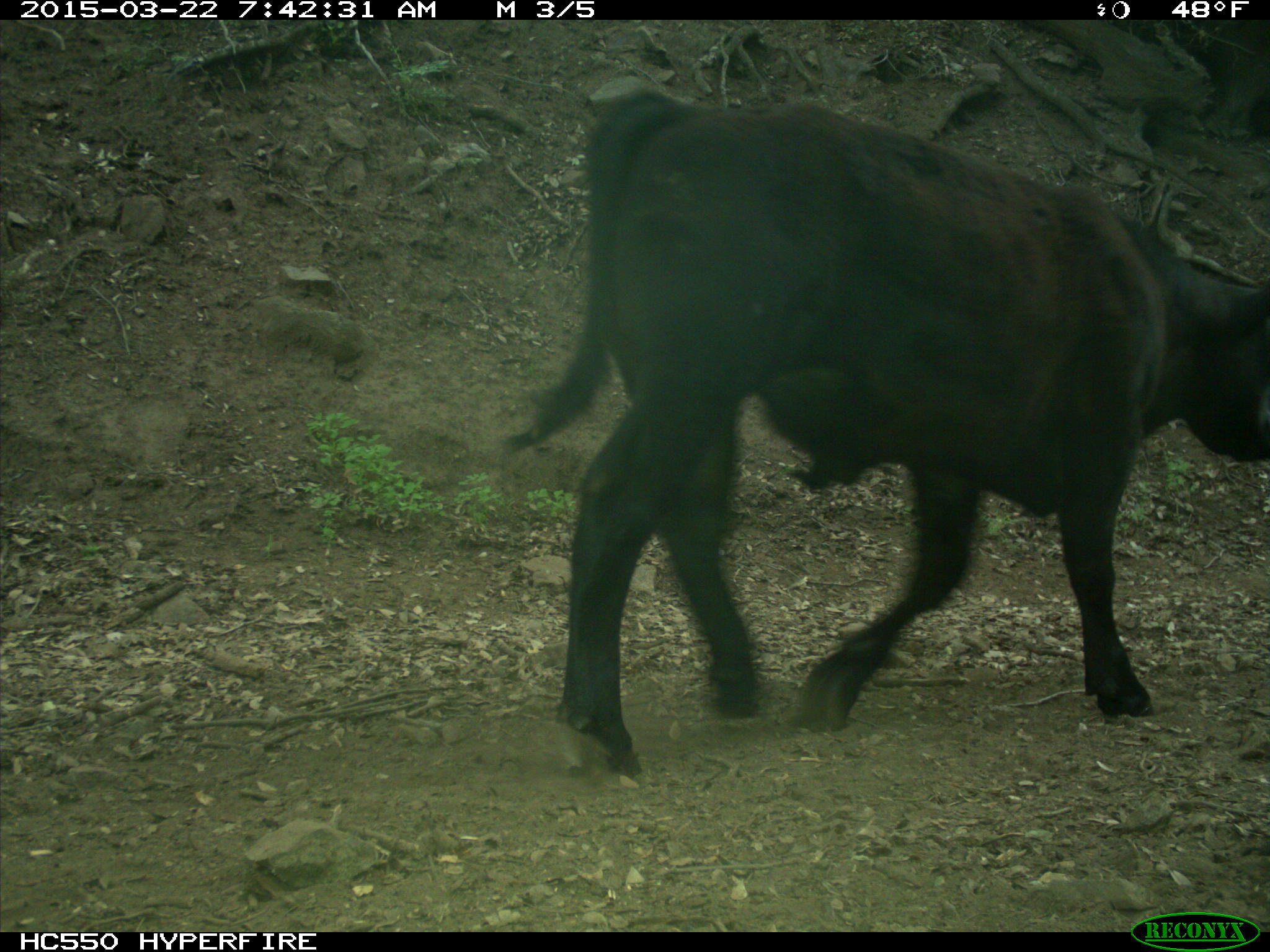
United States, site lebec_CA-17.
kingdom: Animalia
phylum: Chordata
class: Mammalia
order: Artiodactyla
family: Bovidae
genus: Bos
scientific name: Bos taurus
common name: domestic cow